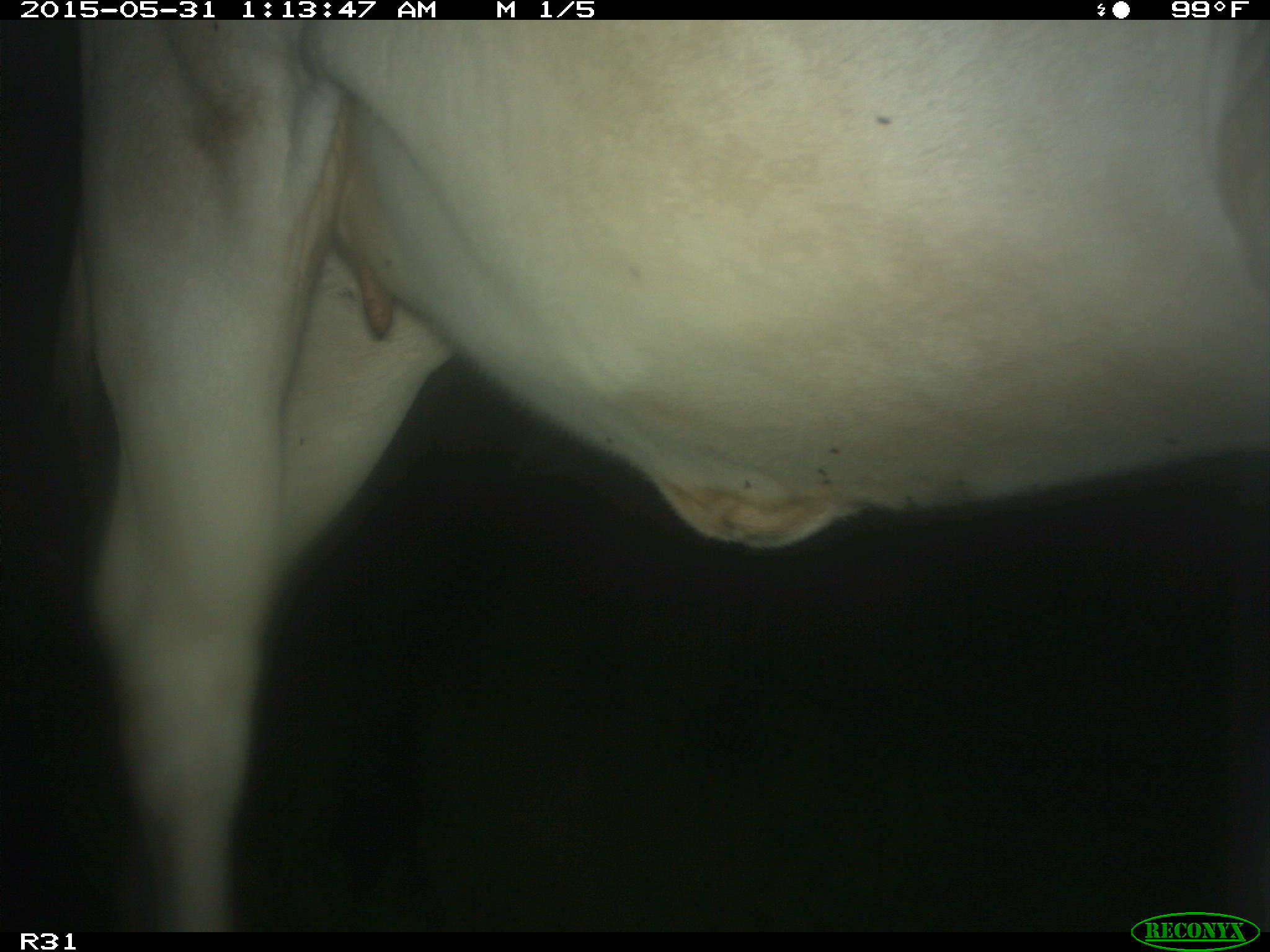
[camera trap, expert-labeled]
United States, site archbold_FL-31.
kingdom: Animalia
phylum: Chordata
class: Mammalia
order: Artiodactyla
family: Bovidae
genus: Bos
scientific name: Bos taurus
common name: domestic cow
Bos taurus (domestic cow).